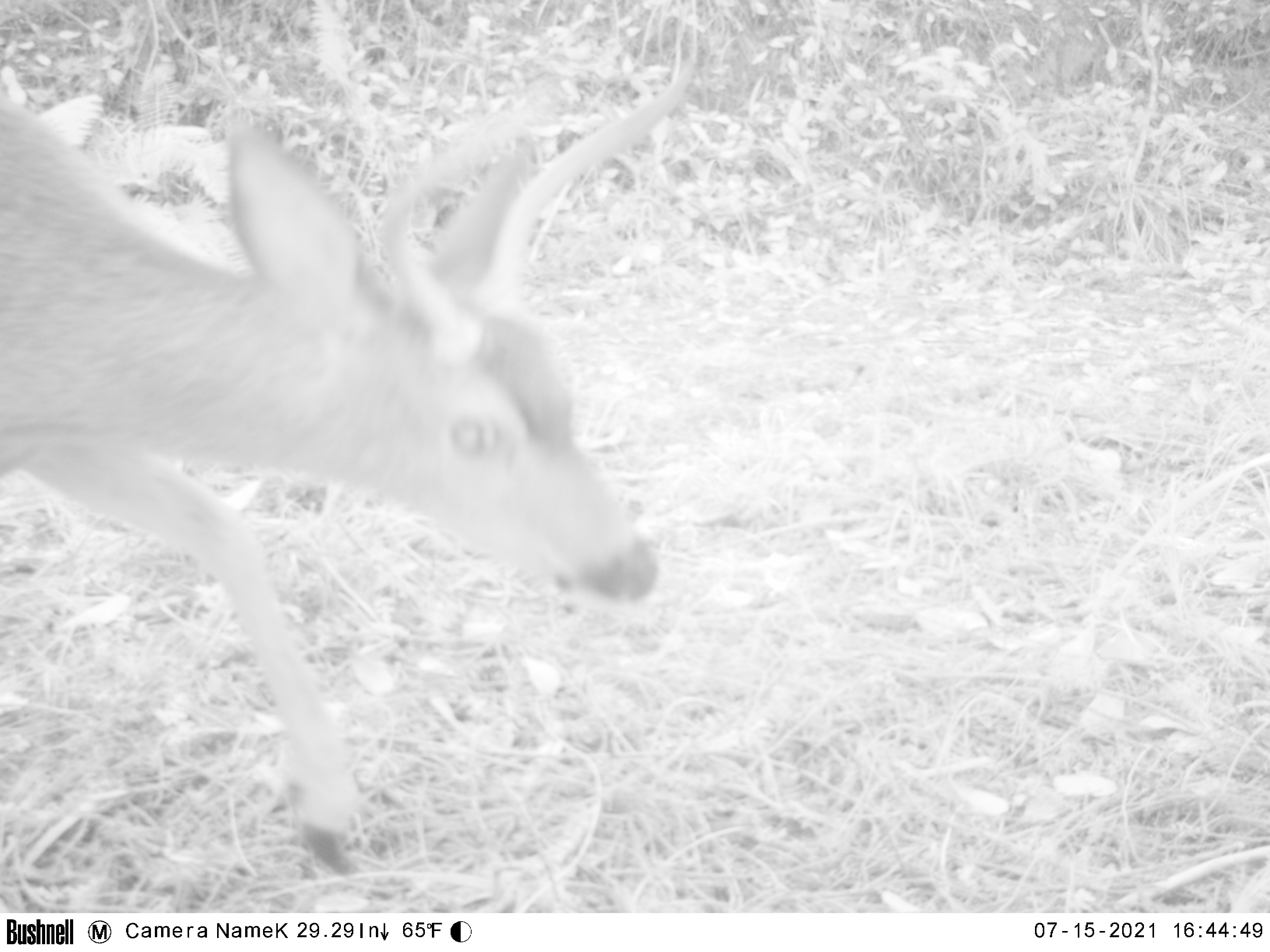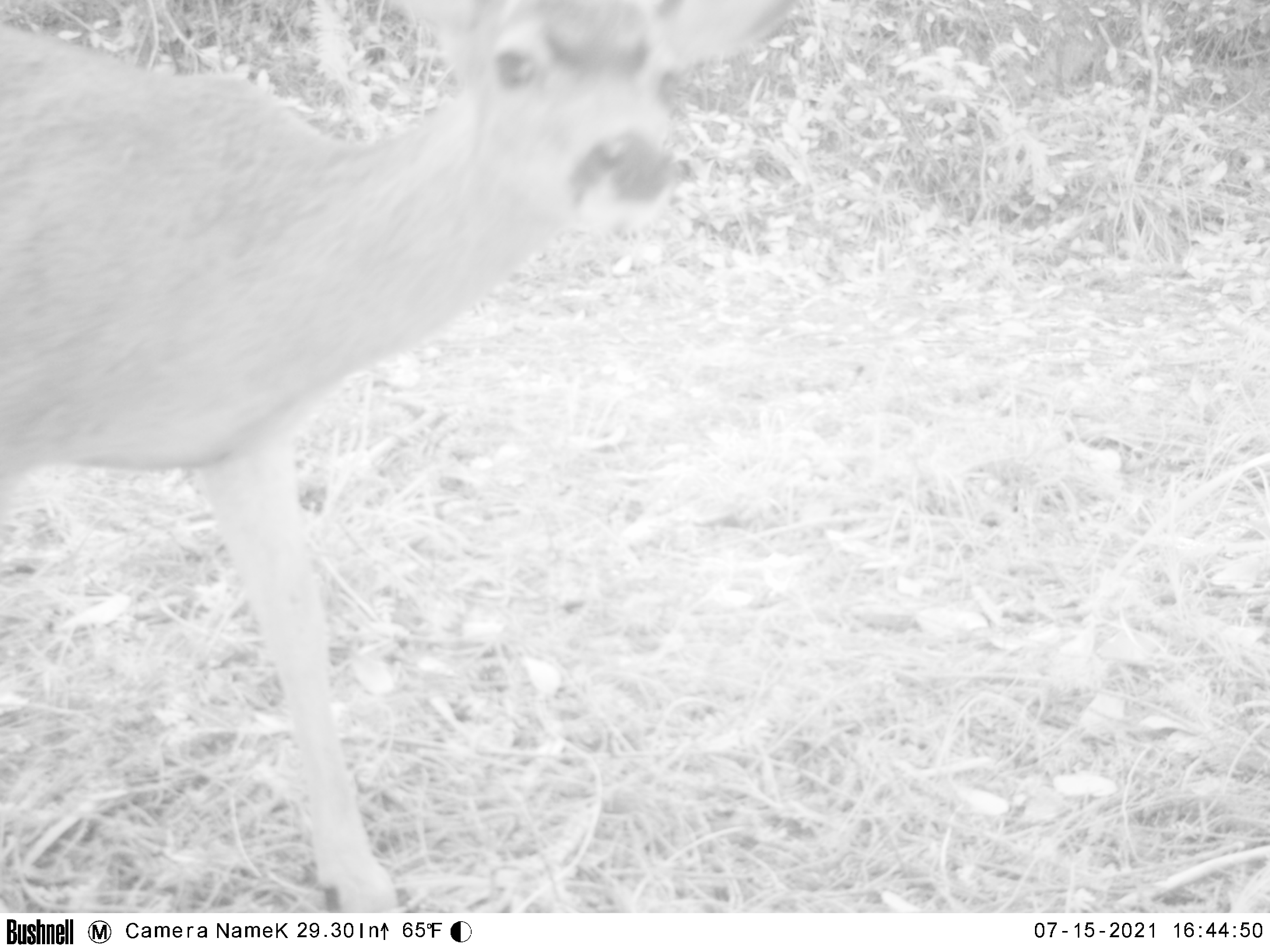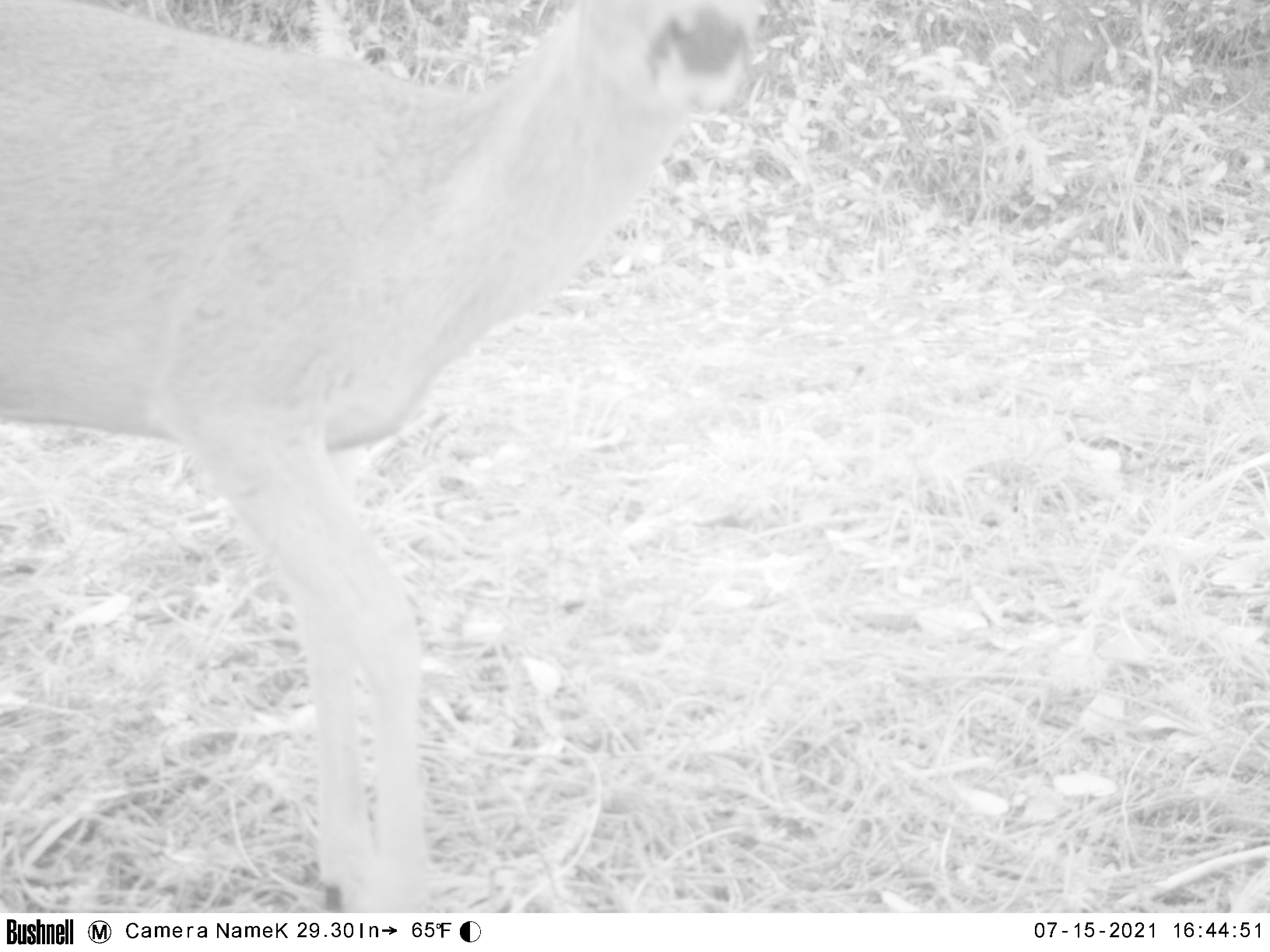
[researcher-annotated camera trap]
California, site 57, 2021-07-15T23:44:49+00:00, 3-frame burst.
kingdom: Animalia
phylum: Chordata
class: Mammalia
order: Artiodactyla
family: Cervidae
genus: Odocoileus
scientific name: Odocoileus hemionus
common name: mule deer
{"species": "mule deer (Odocoileus hemionus)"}